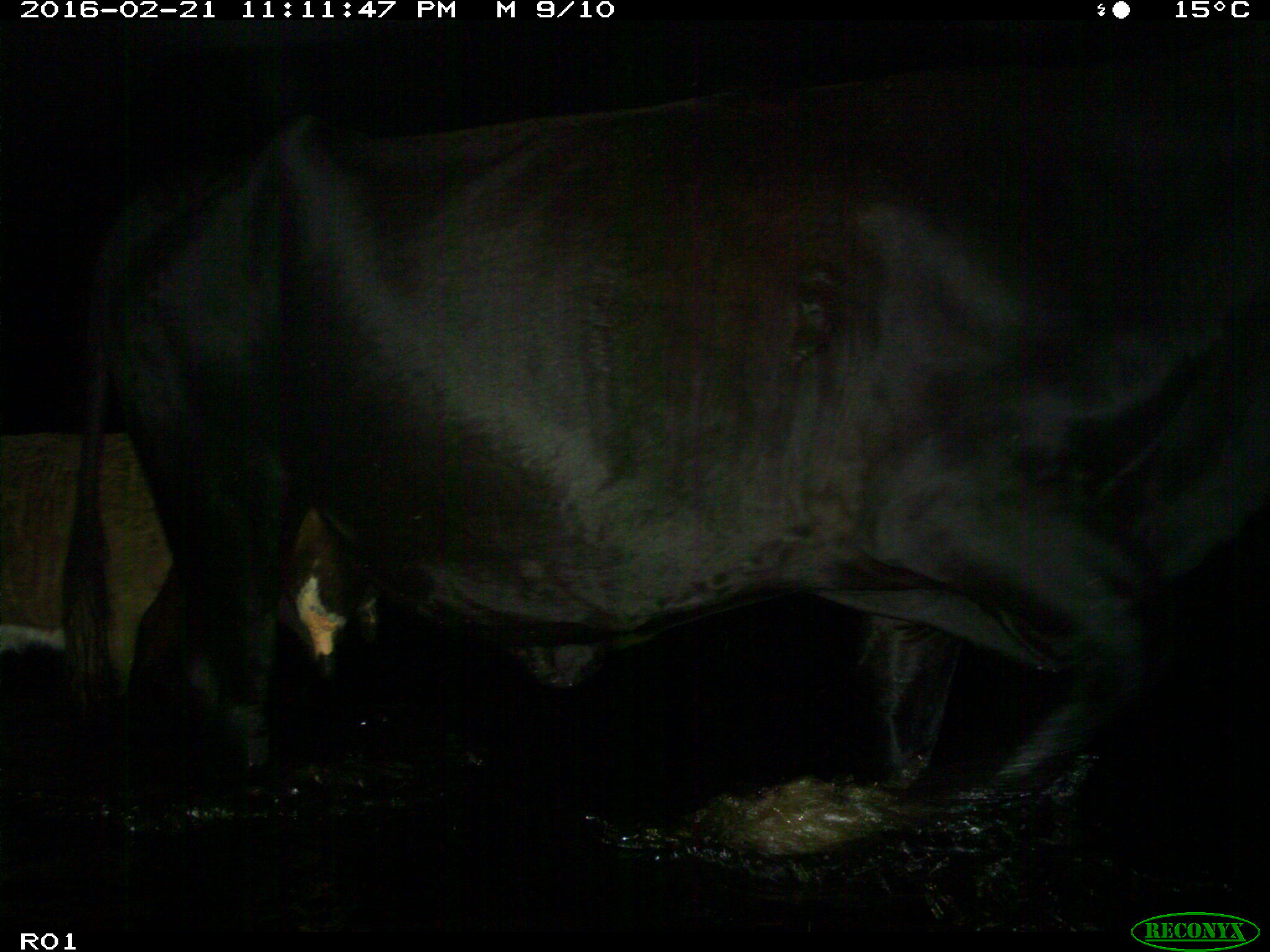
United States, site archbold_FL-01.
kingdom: Animalia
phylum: Chordata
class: Mammalia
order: Artiodactyla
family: Bovidae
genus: Bos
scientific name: Bos taurus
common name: domestic cow